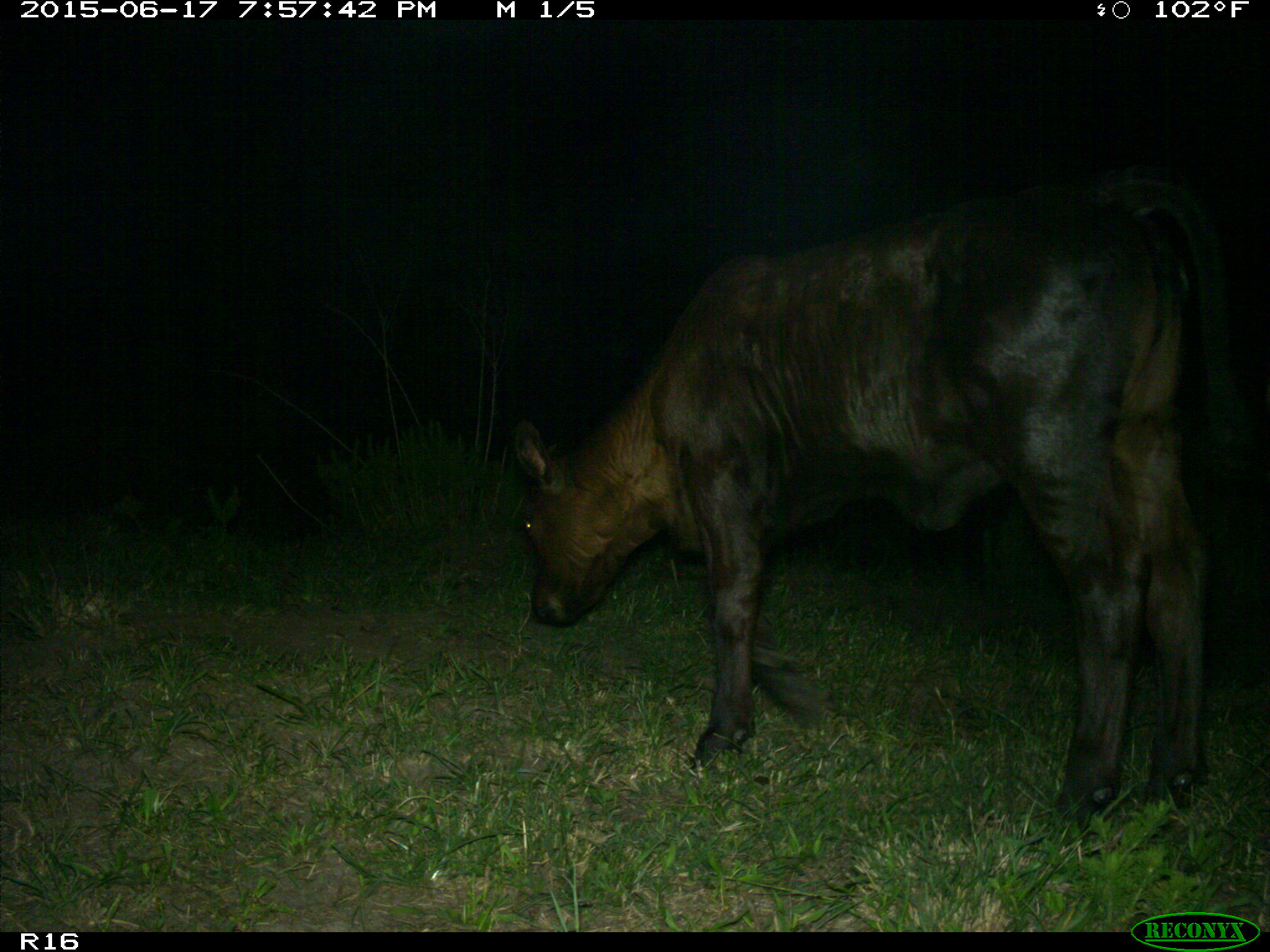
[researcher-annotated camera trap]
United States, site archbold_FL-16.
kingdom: Animalia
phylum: Chordata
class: Mammalia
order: Artiodactyla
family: Bovidae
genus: Bos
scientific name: Bos taurus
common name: domestic cow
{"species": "Bos taurus (domestic cow)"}